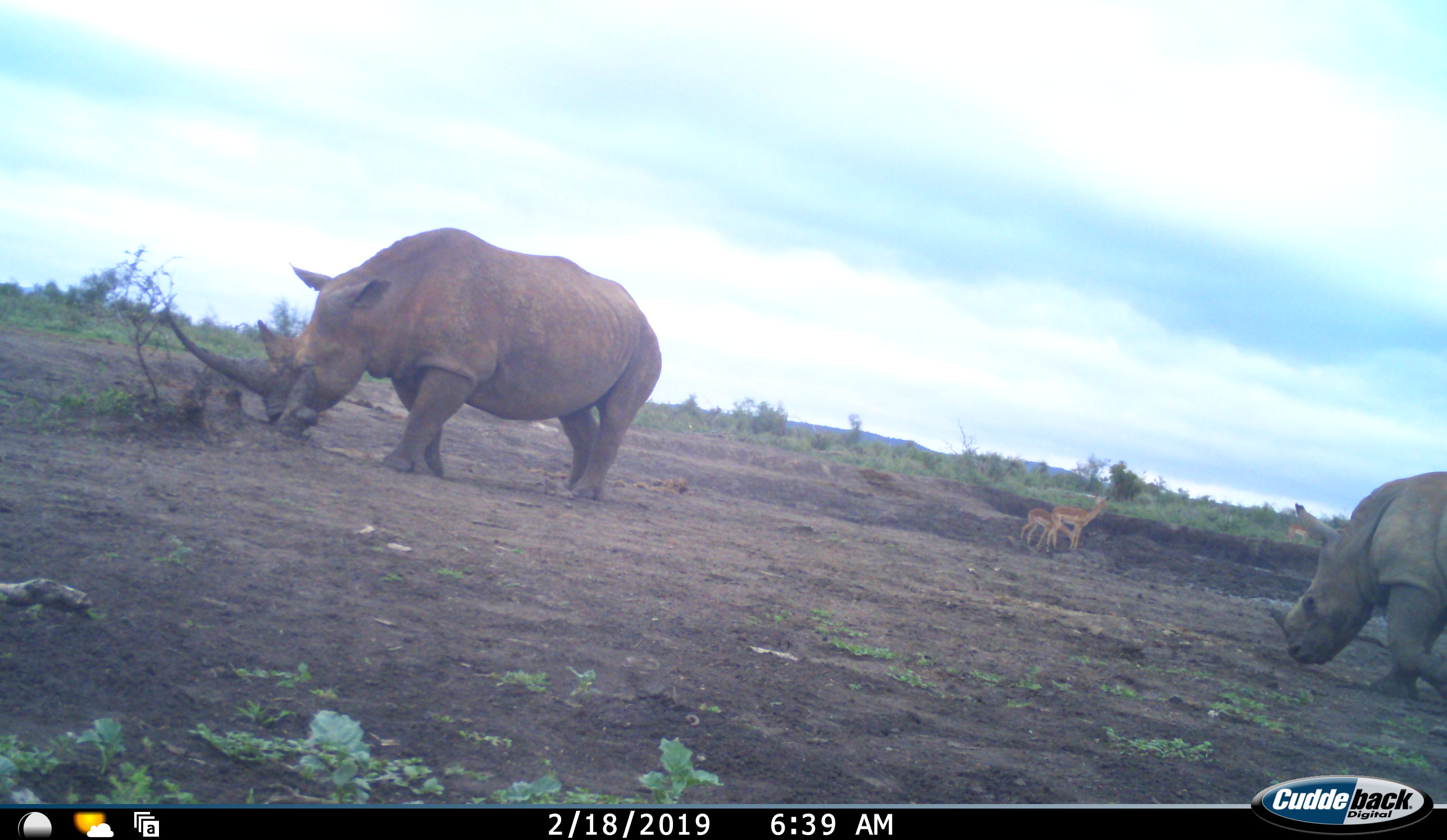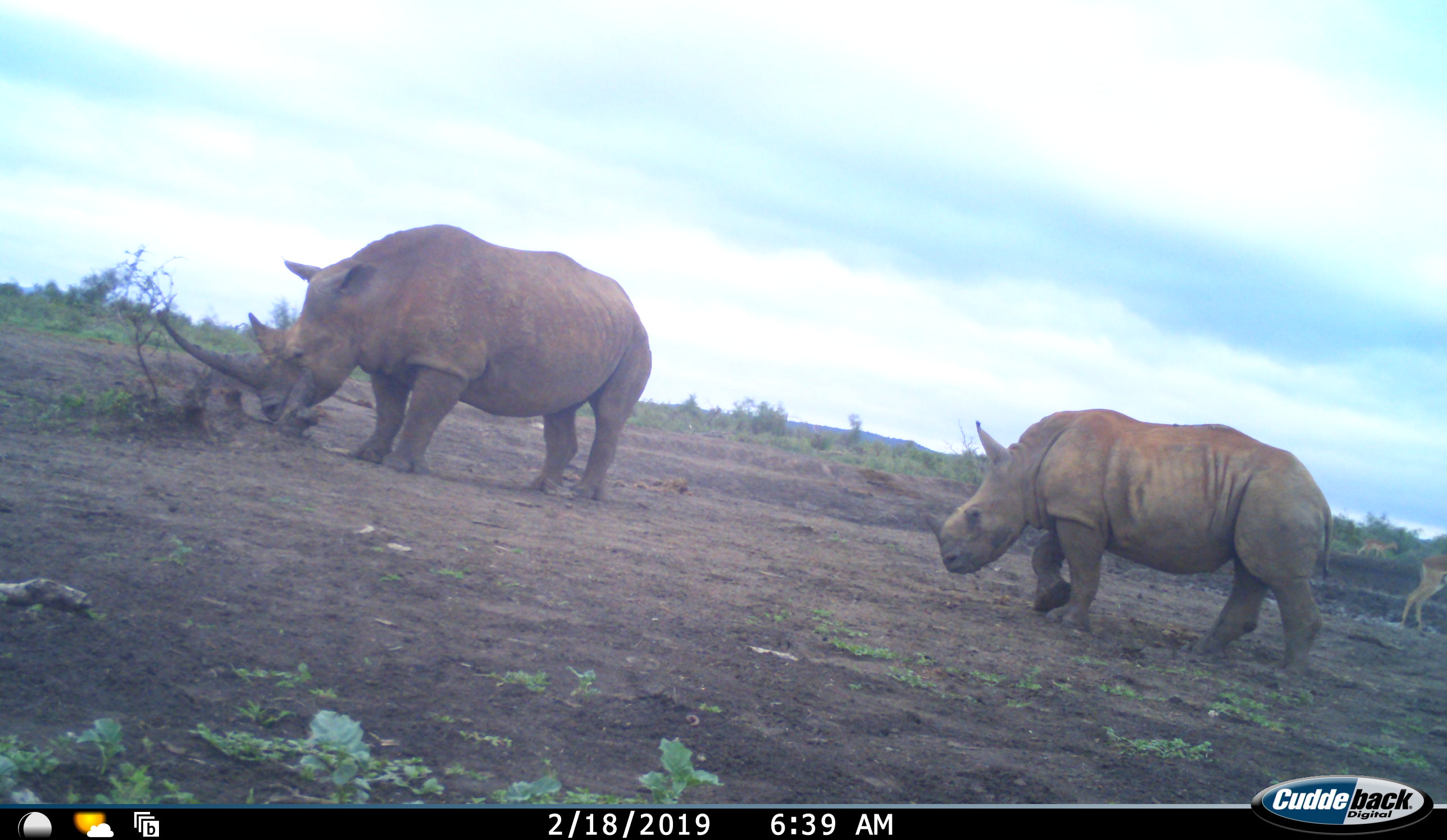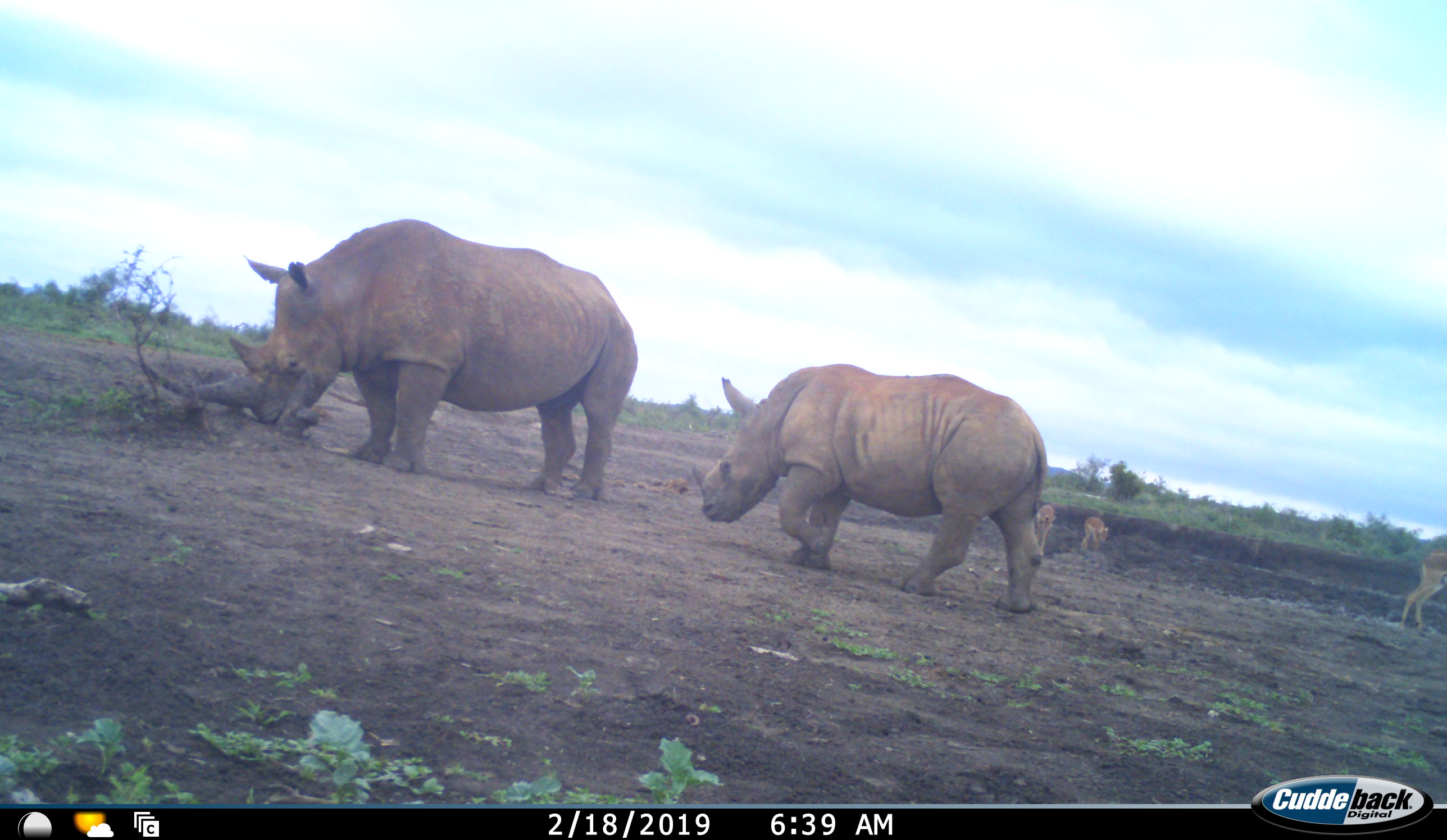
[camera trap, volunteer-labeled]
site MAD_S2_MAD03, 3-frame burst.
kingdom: Animalia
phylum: Chordata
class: Mammalia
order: Artiodactyla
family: Bovidae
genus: Aepyceros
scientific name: Aepyceros melampus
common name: impala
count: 4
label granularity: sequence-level